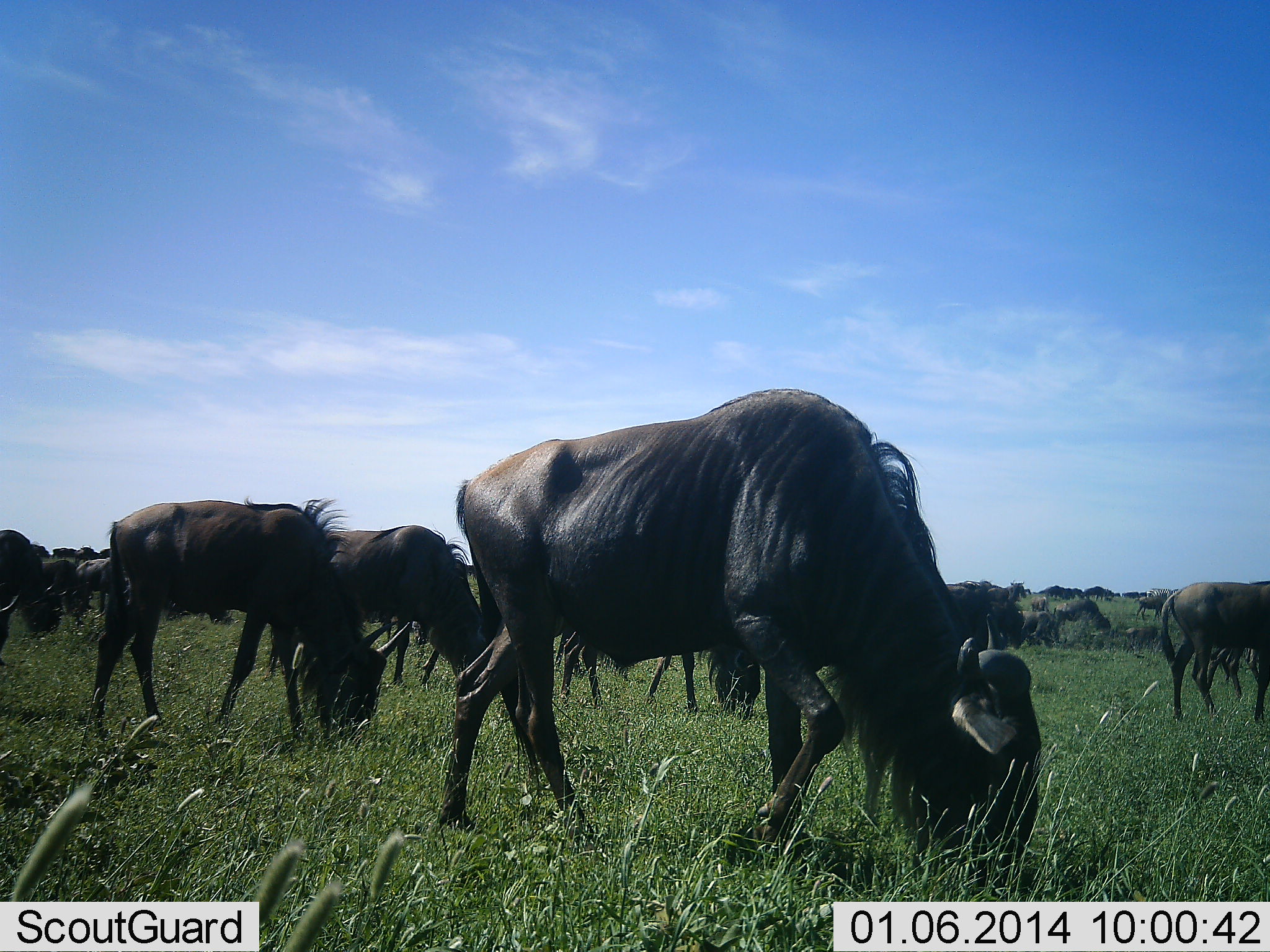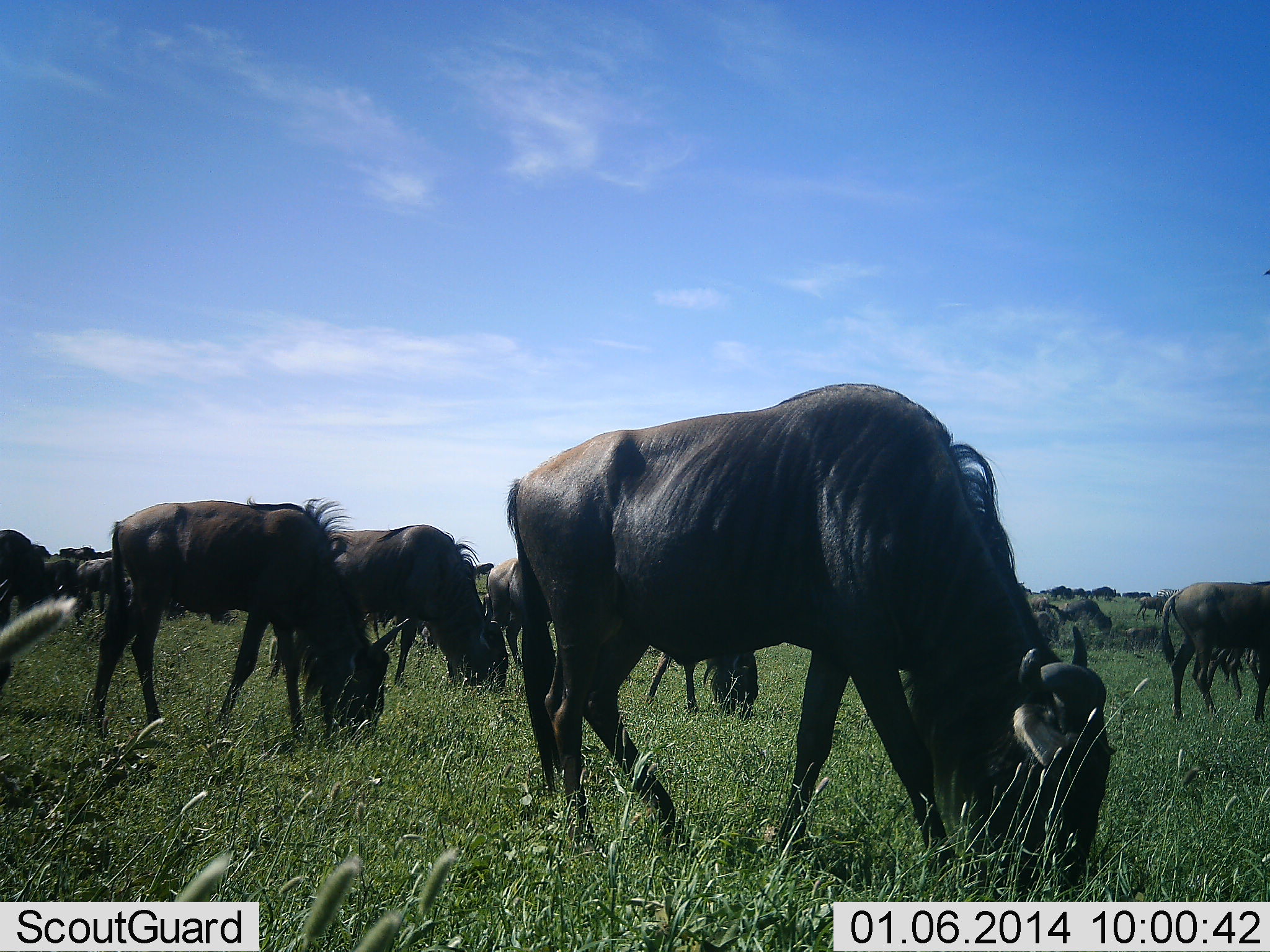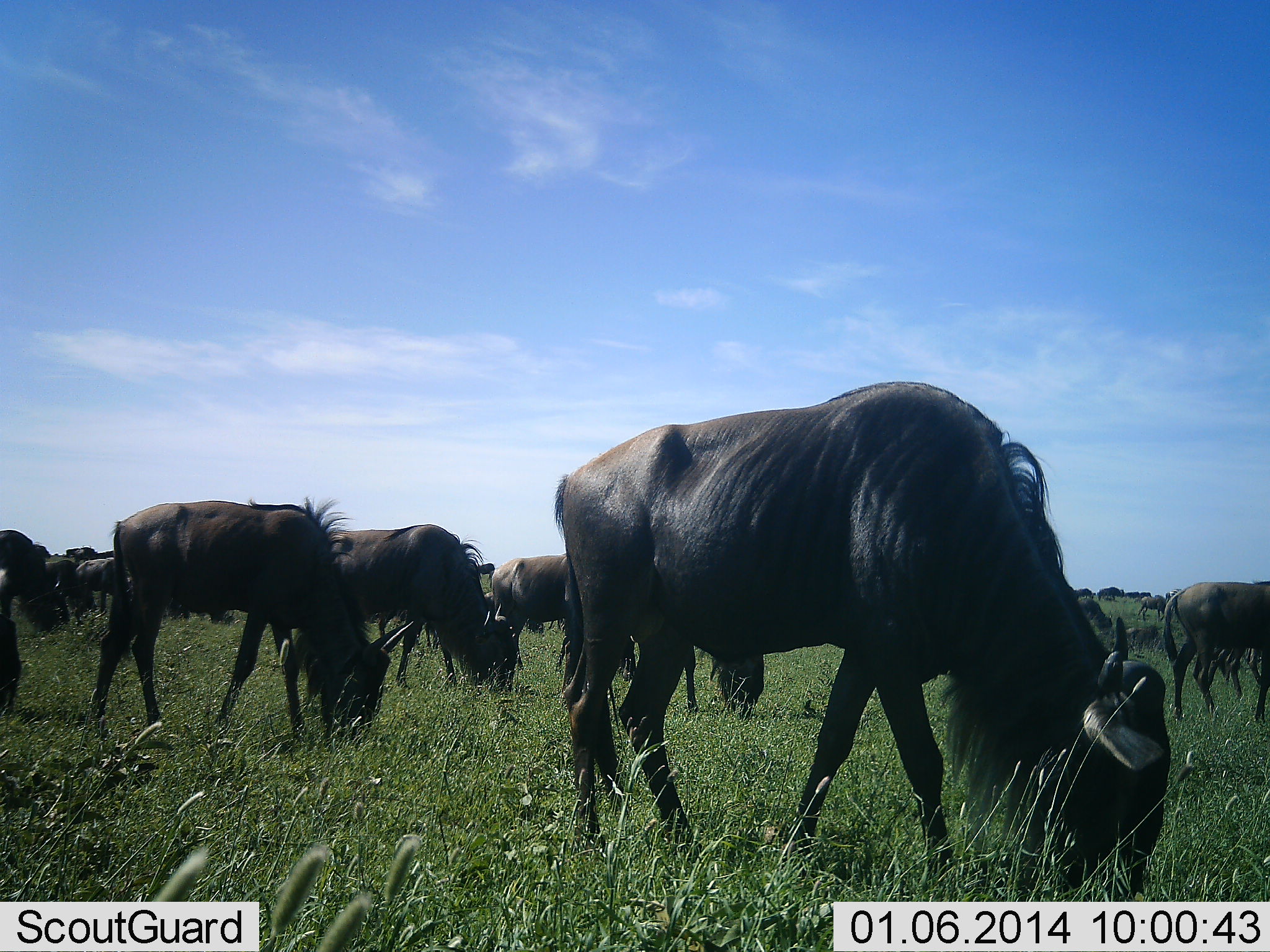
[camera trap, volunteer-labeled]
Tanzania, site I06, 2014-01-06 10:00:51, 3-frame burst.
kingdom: Animalia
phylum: Chordata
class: Mammalia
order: Artiodactyla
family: Bovidae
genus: Connochaetes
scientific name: Connochaetes taurinus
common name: blue wildebeest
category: wildebeest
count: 11-50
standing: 30%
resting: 10%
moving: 20%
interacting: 10%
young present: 0%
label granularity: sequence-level